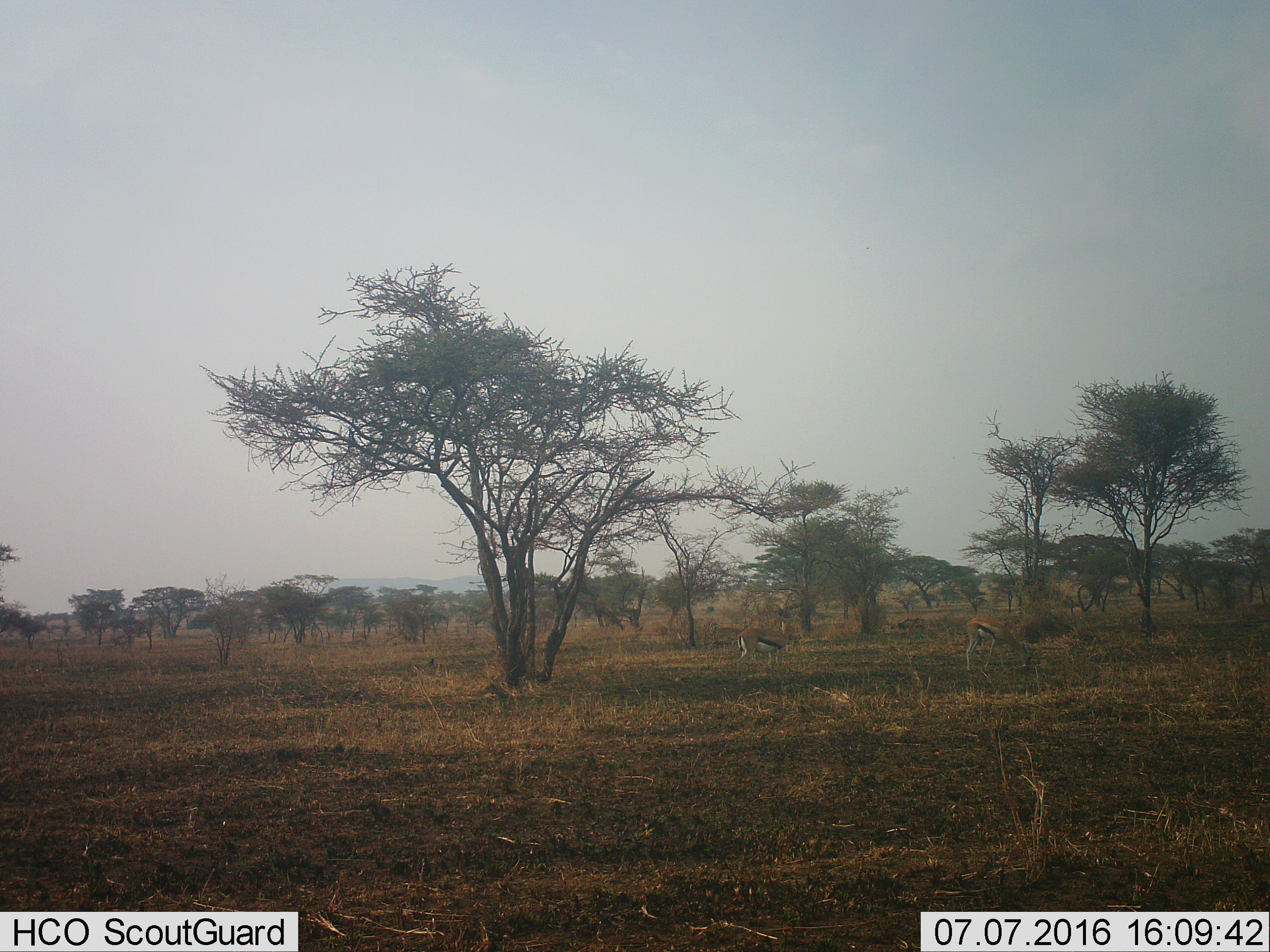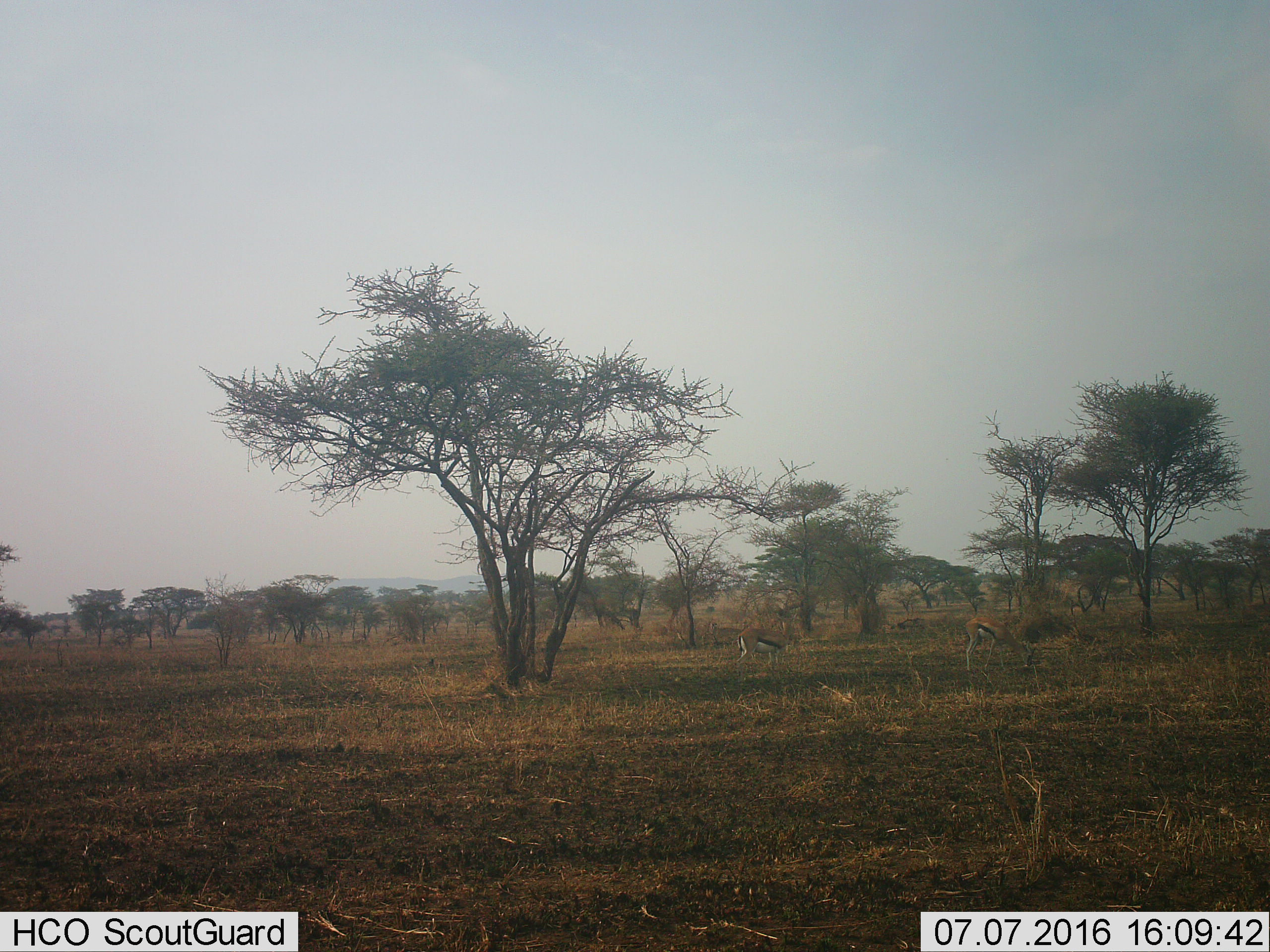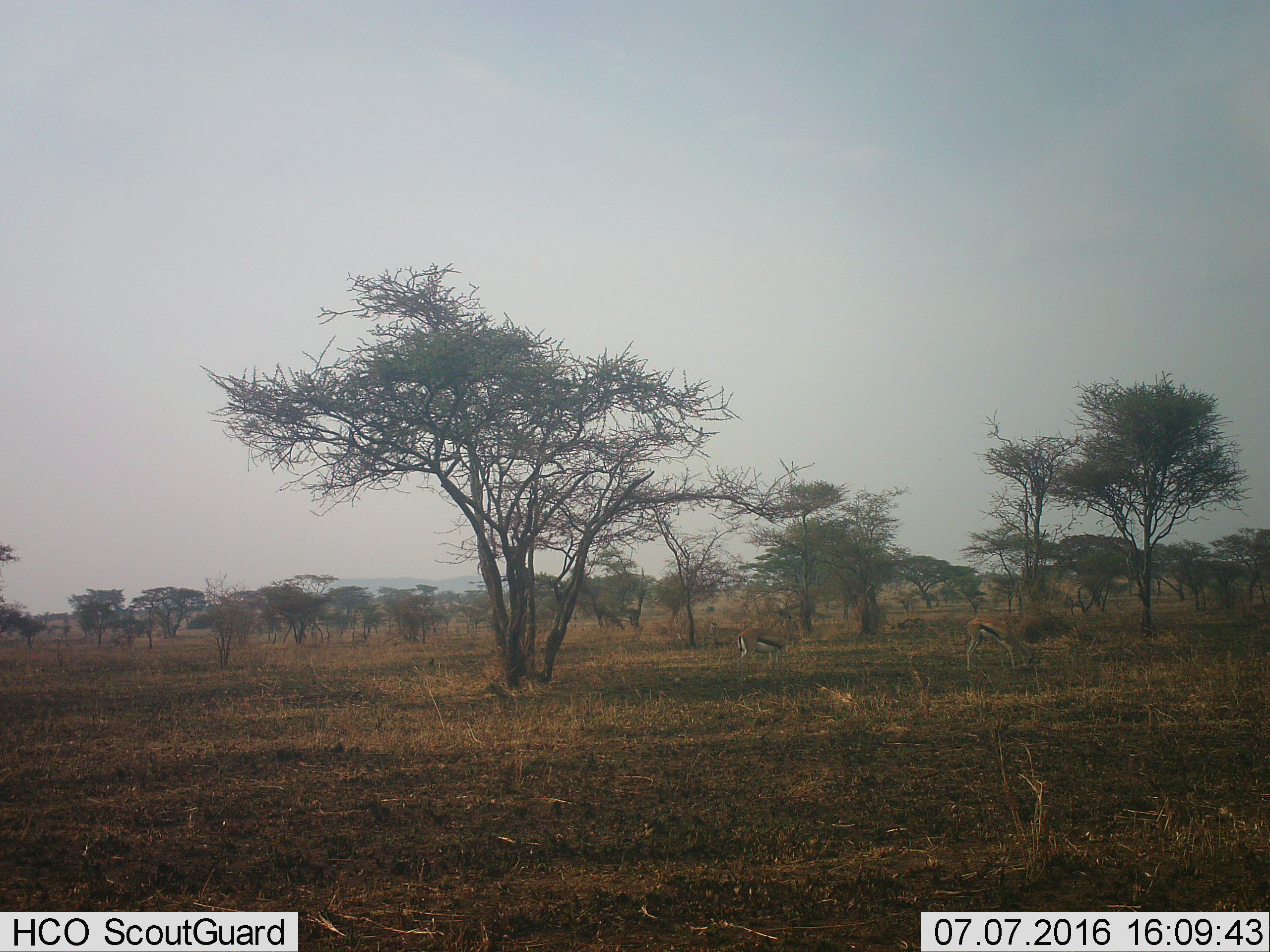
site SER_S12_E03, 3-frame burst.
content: unidentified animal